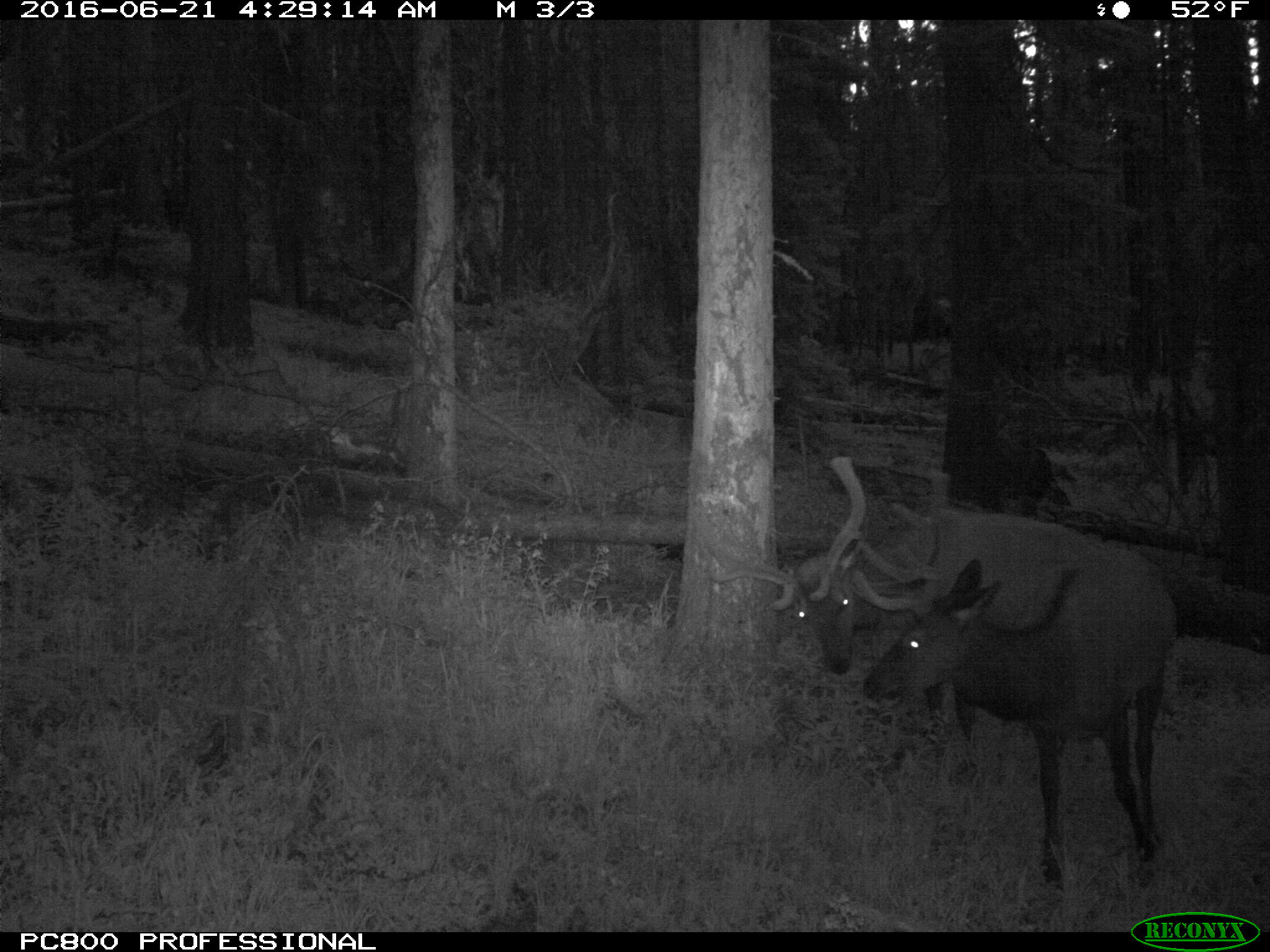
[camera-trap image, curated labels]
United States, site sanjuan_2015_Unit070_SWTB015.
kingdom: Animalia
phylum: Chordata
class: Mammalia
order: Artiodactyla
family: Cervidae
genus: Cervus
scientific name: Cervus elaphus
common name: red deer